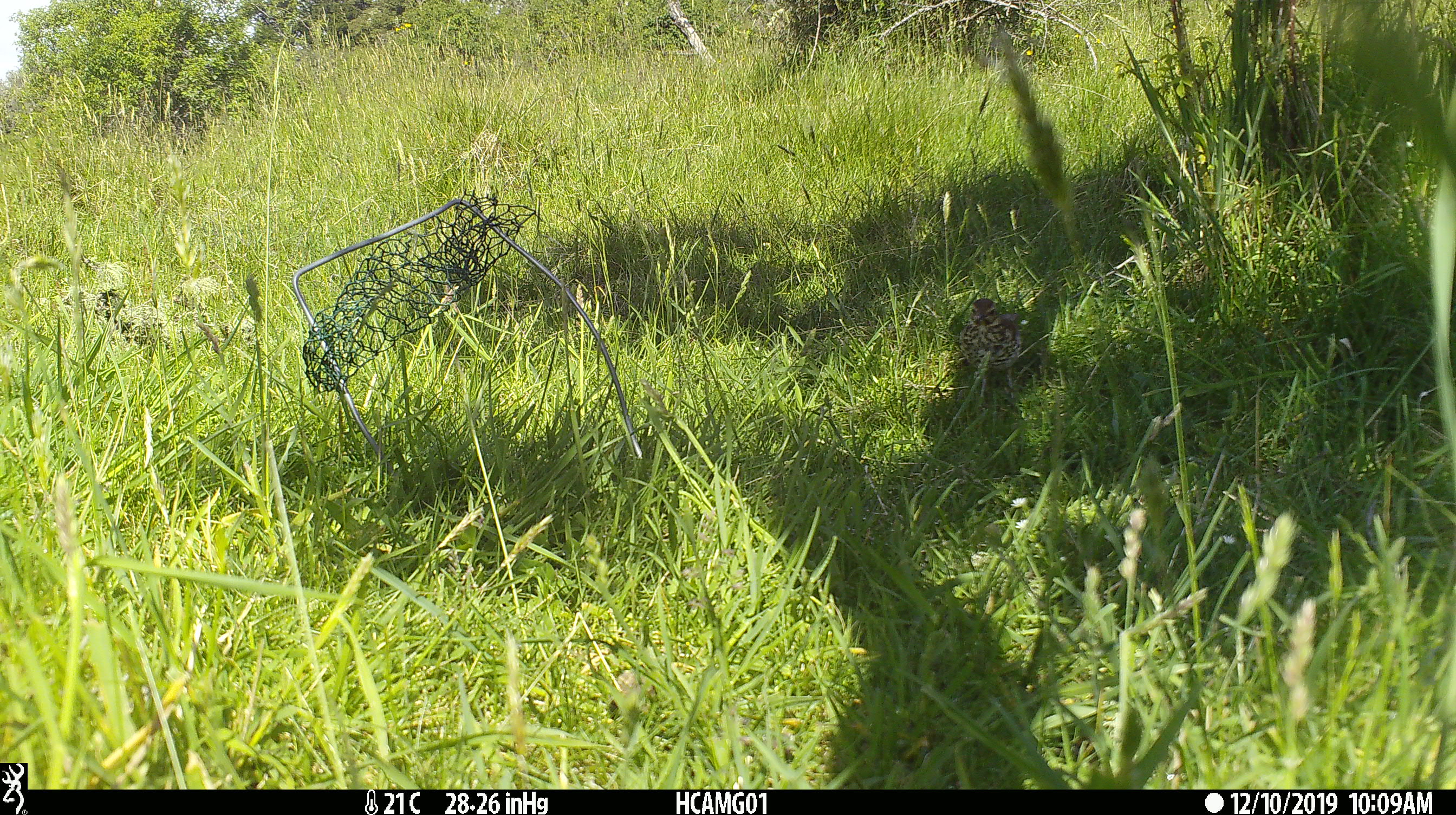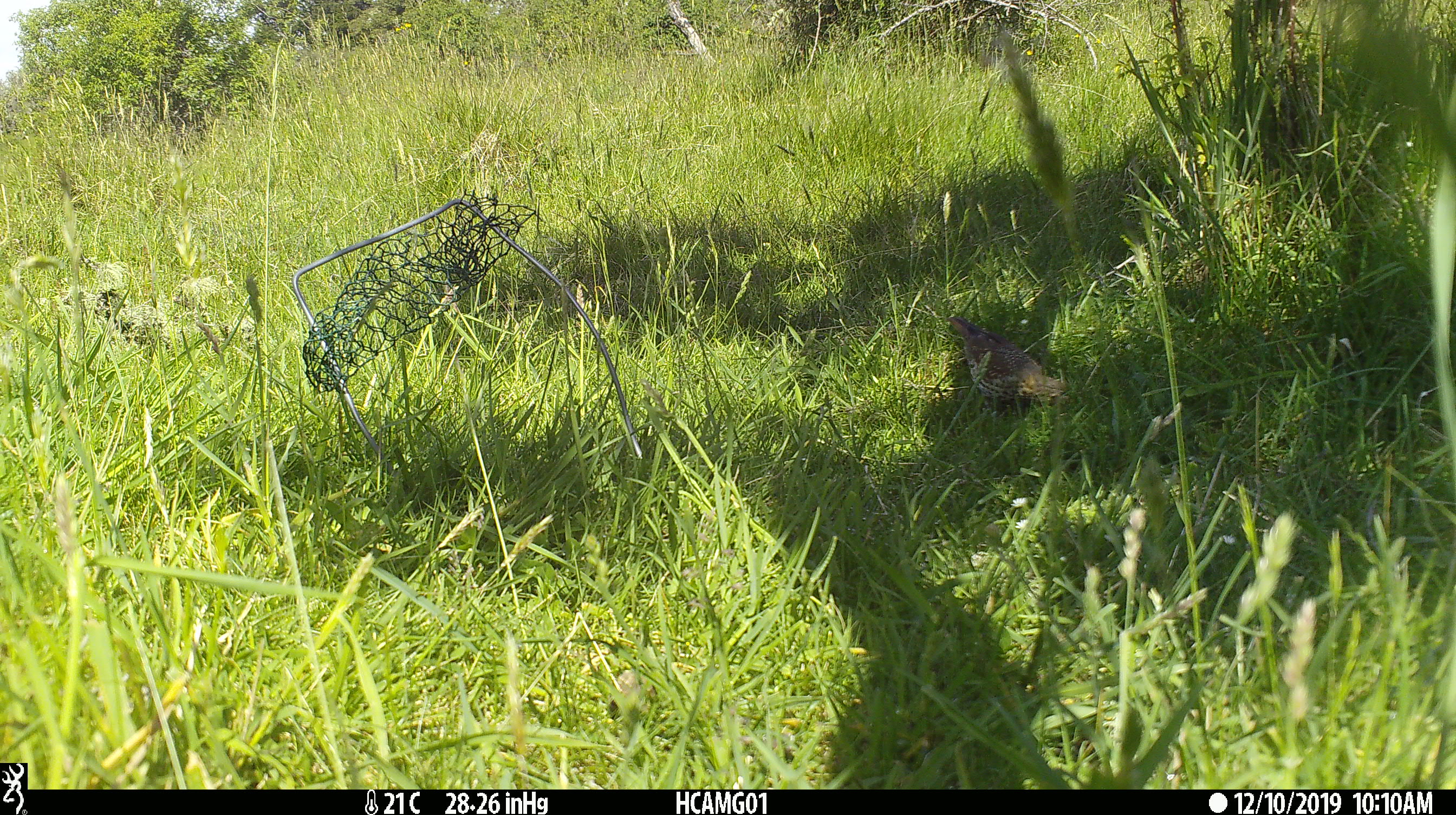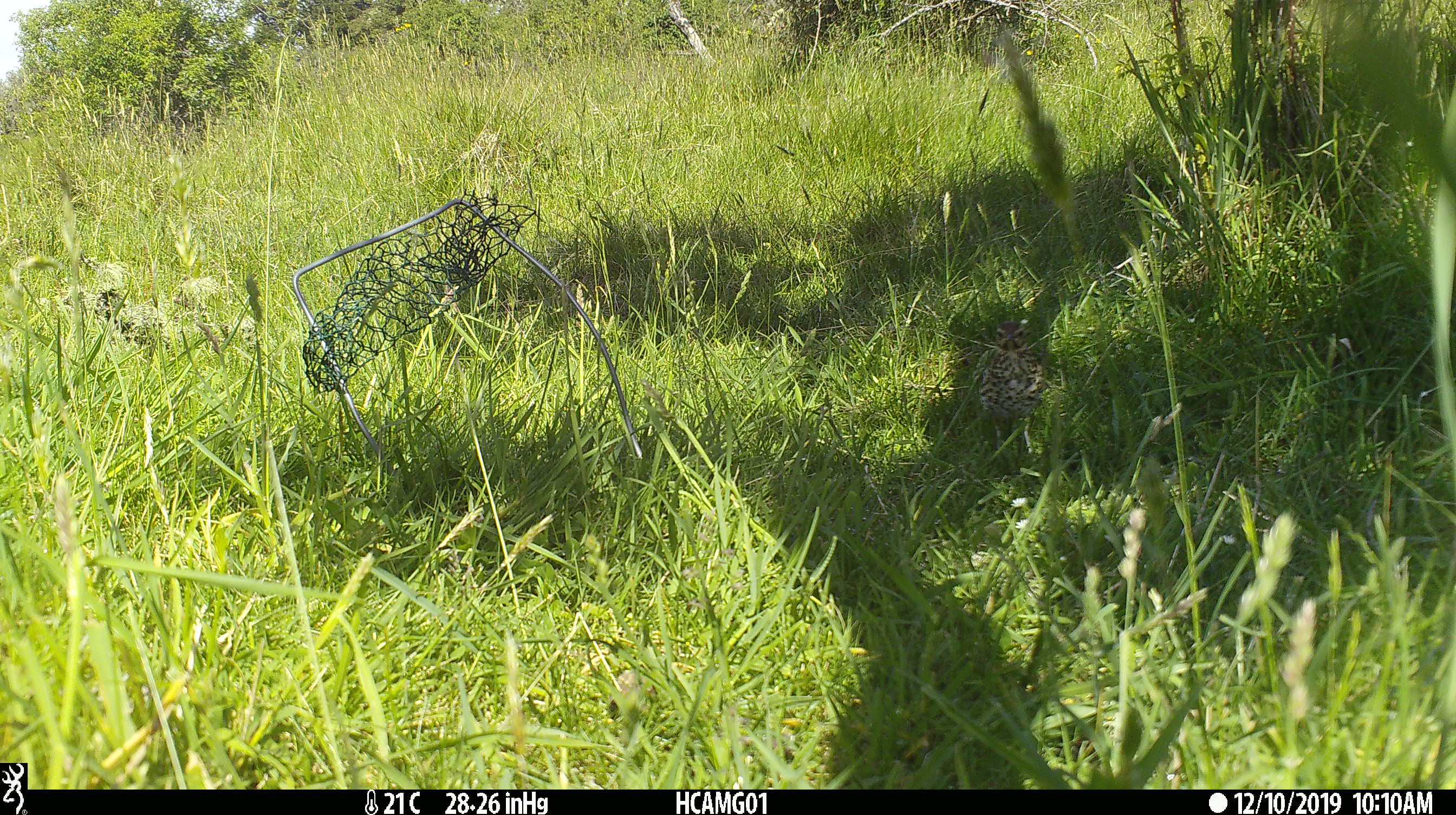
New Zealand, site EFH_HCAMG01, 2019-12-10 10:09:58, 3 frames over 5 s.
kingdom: Animalia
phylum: Chordata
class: Aves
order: Passeriformes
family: Turdidae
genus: Turdus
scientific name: Turdus philomelos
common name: song thrush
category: thrush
Thrush (song thrush) (Turdus philomelos).